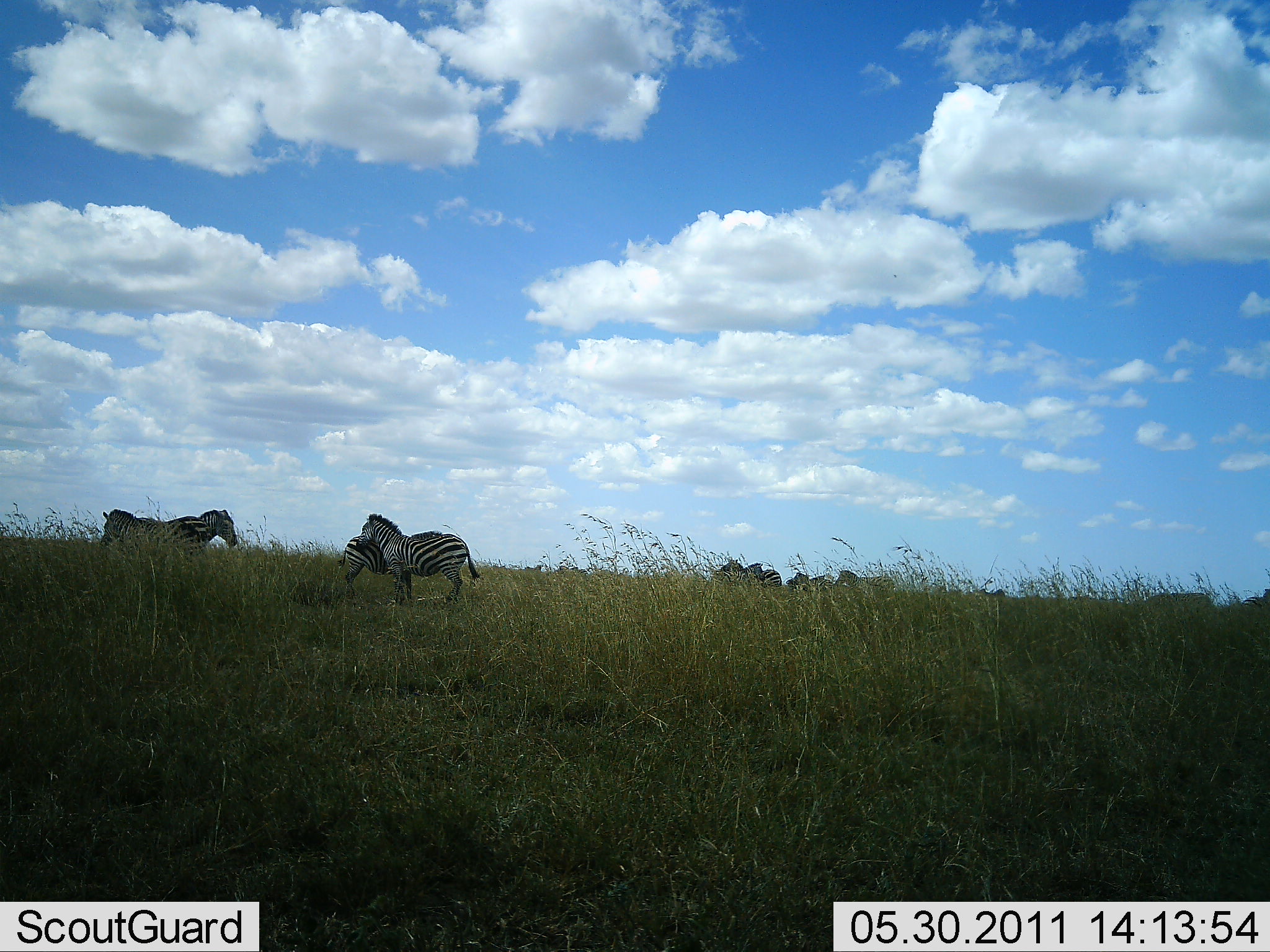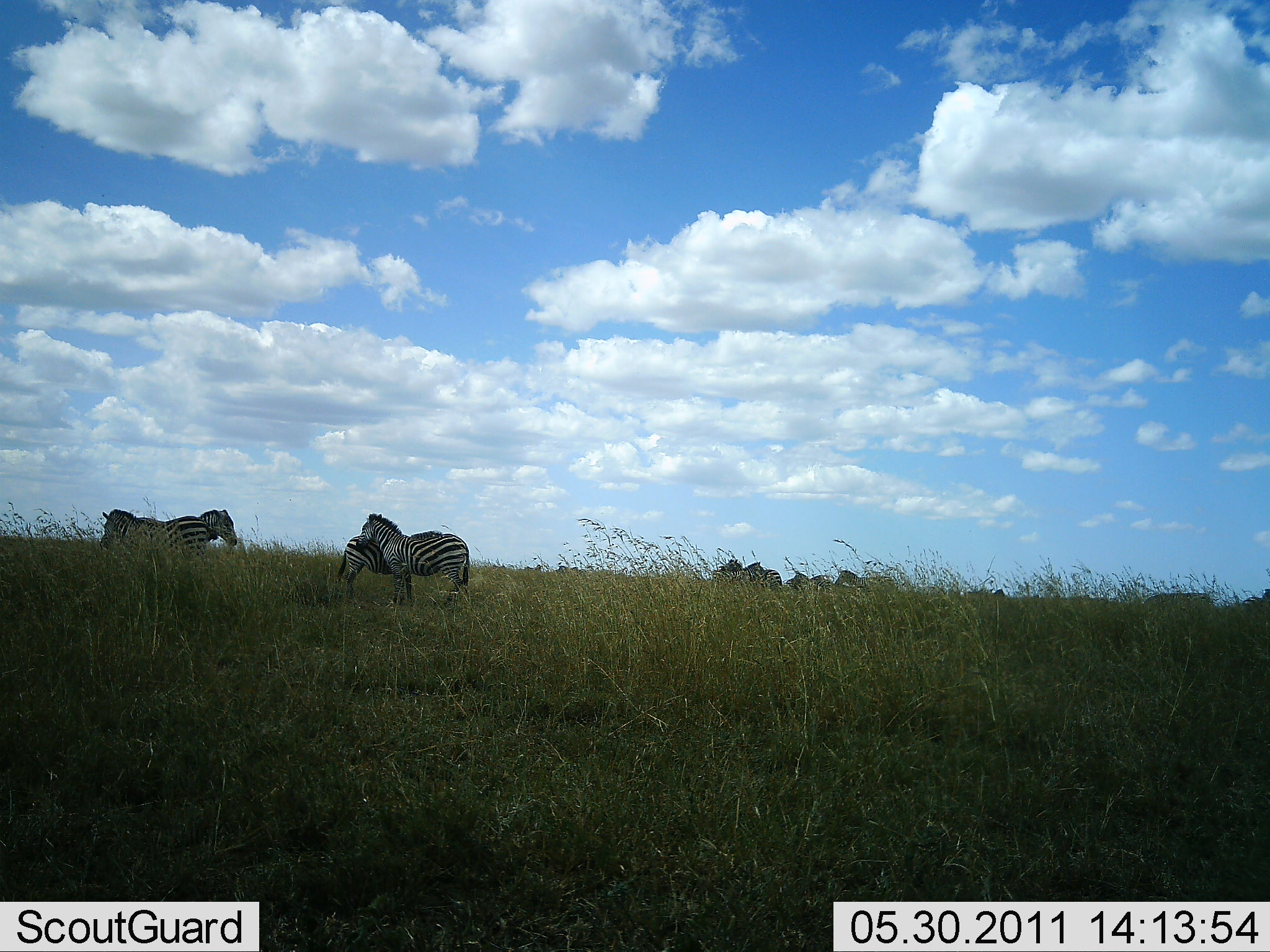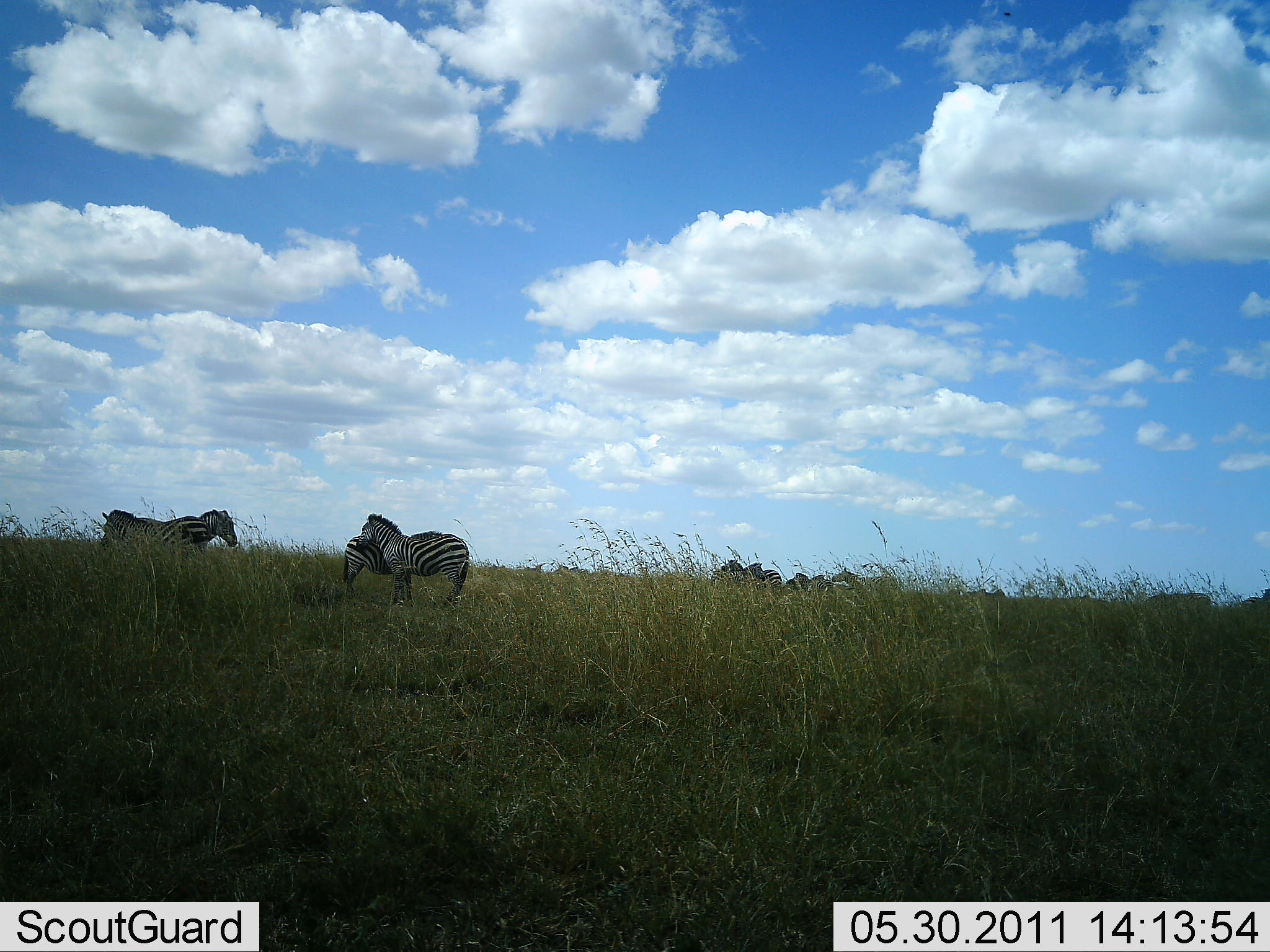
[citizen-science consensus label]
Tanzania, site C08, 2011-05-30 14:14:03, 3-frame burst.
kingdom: Animalia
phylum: Chordata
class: Mammalia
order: Perissodactyla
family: Equidae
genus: Equus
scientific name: Equus quagga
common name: plains zebra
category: zebra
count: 6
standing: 83%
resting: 8%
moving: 0%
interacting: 17%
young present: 8%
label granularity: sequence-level